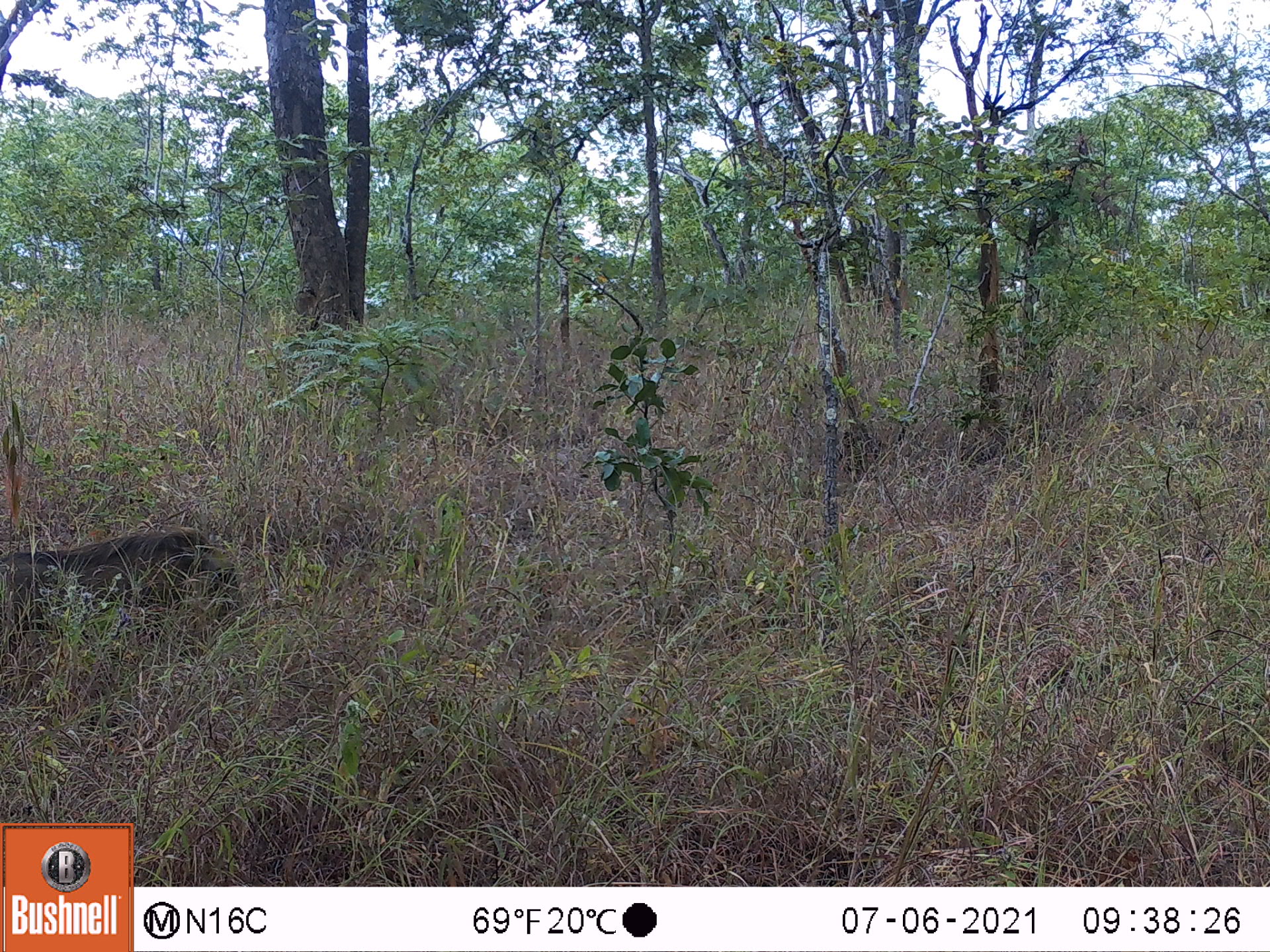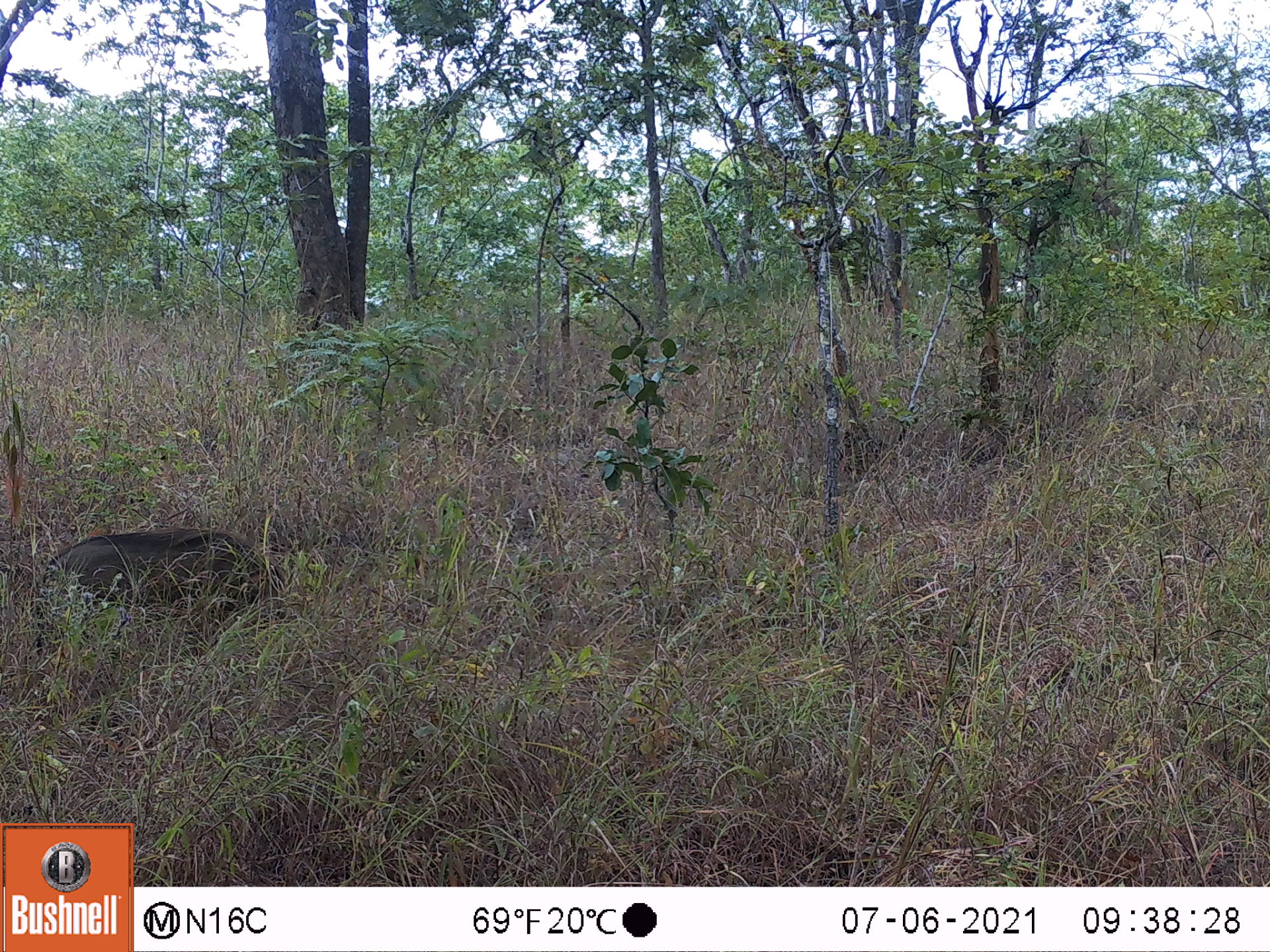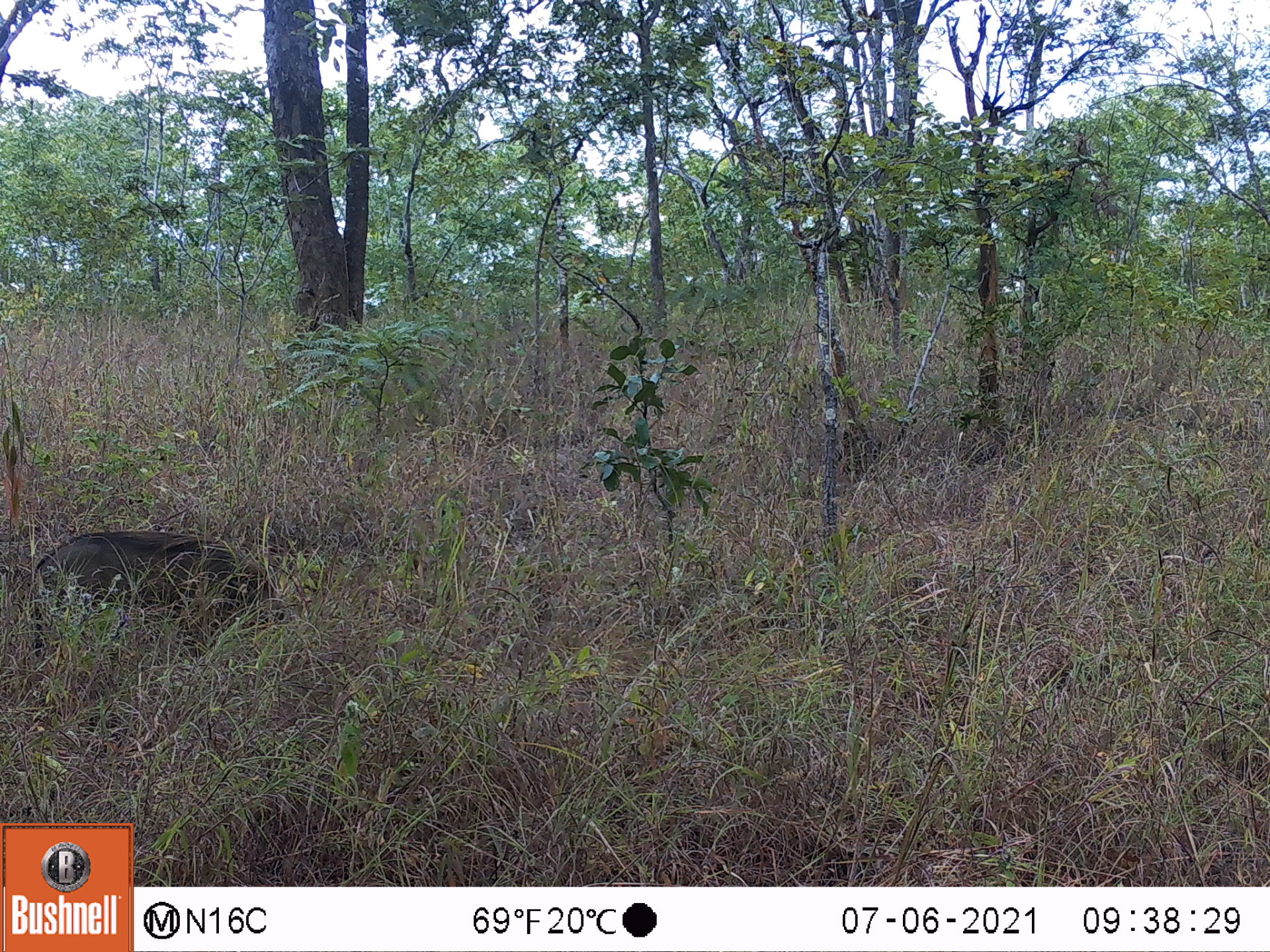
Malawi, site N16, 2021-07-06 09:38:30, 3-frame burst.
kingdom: Animalia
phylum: Chordata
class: Mammalia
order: Artiodactyla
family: Suidae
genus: Phacochoerus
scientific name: Phacochoerus africanus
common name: common warthog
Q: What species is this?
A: Common warthog (Phacochoerus africanus).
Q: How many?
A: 1.